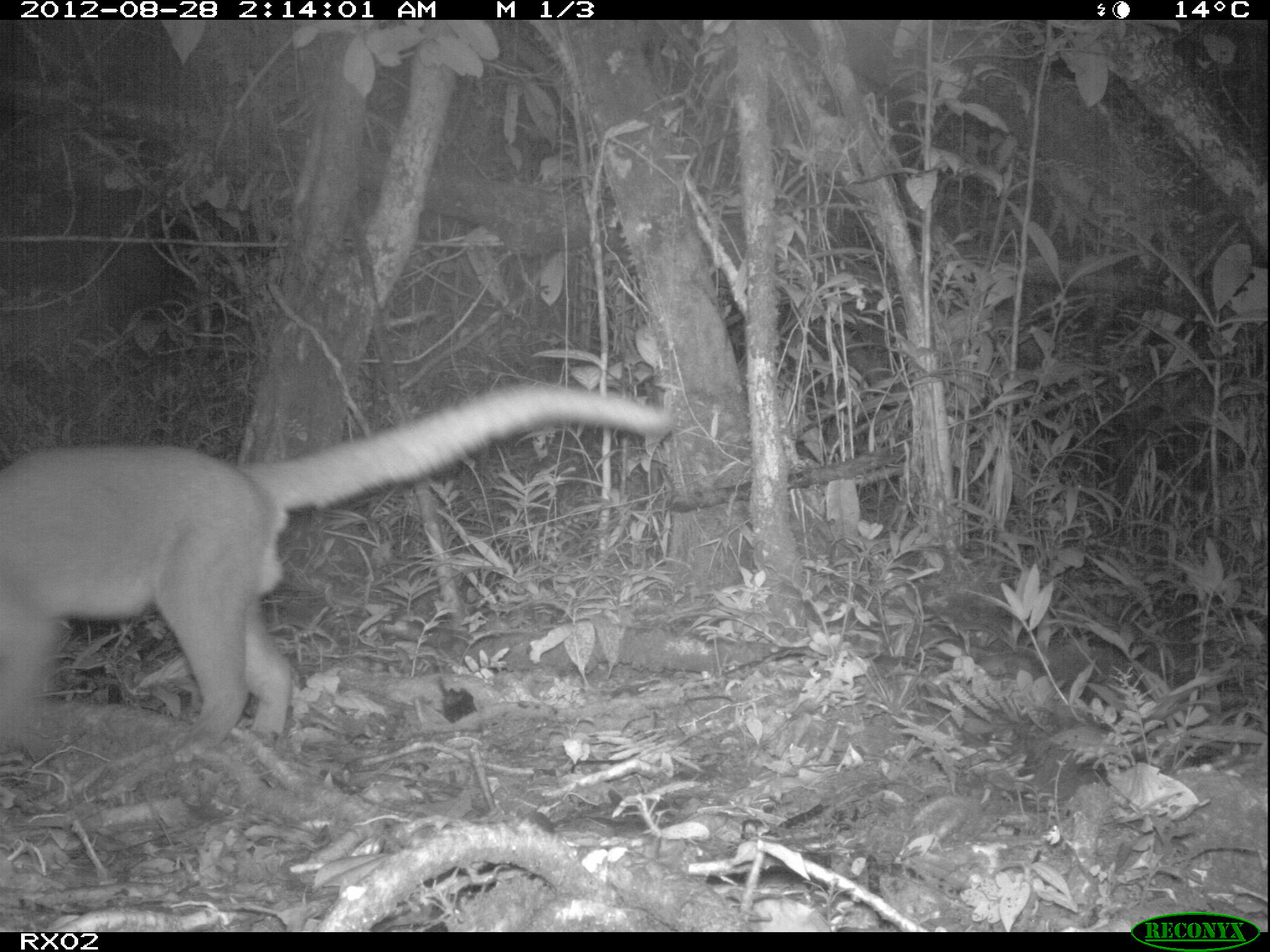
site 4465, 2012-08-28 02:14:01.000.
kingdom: Animalia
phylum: Chordata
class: Mammalia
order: Carnivora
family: Eupleridae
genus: Cryptoprocta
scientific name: Cryptoprocta ferox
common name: fossa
Cryptoprocta ferox (fossa), count 1.